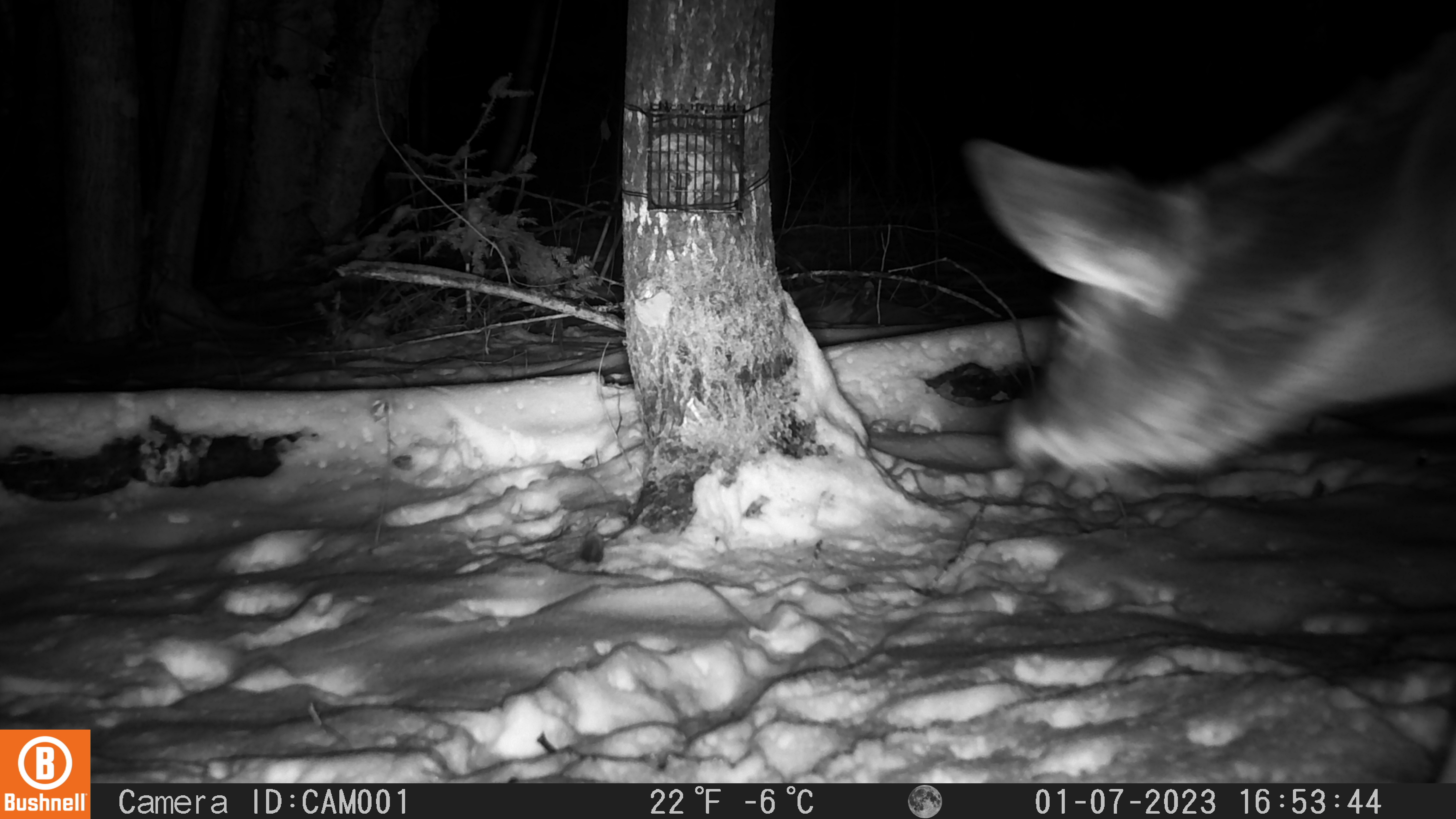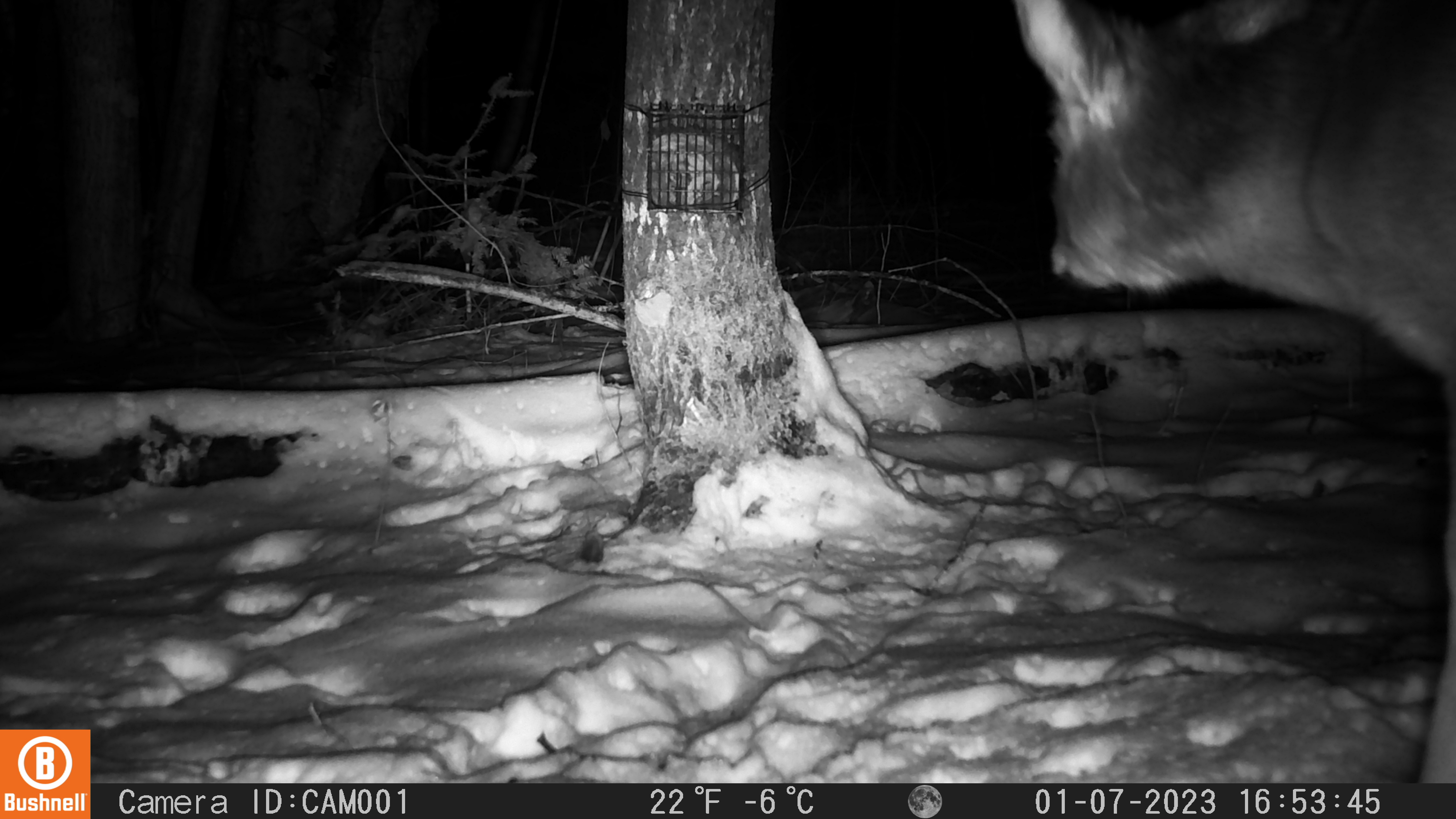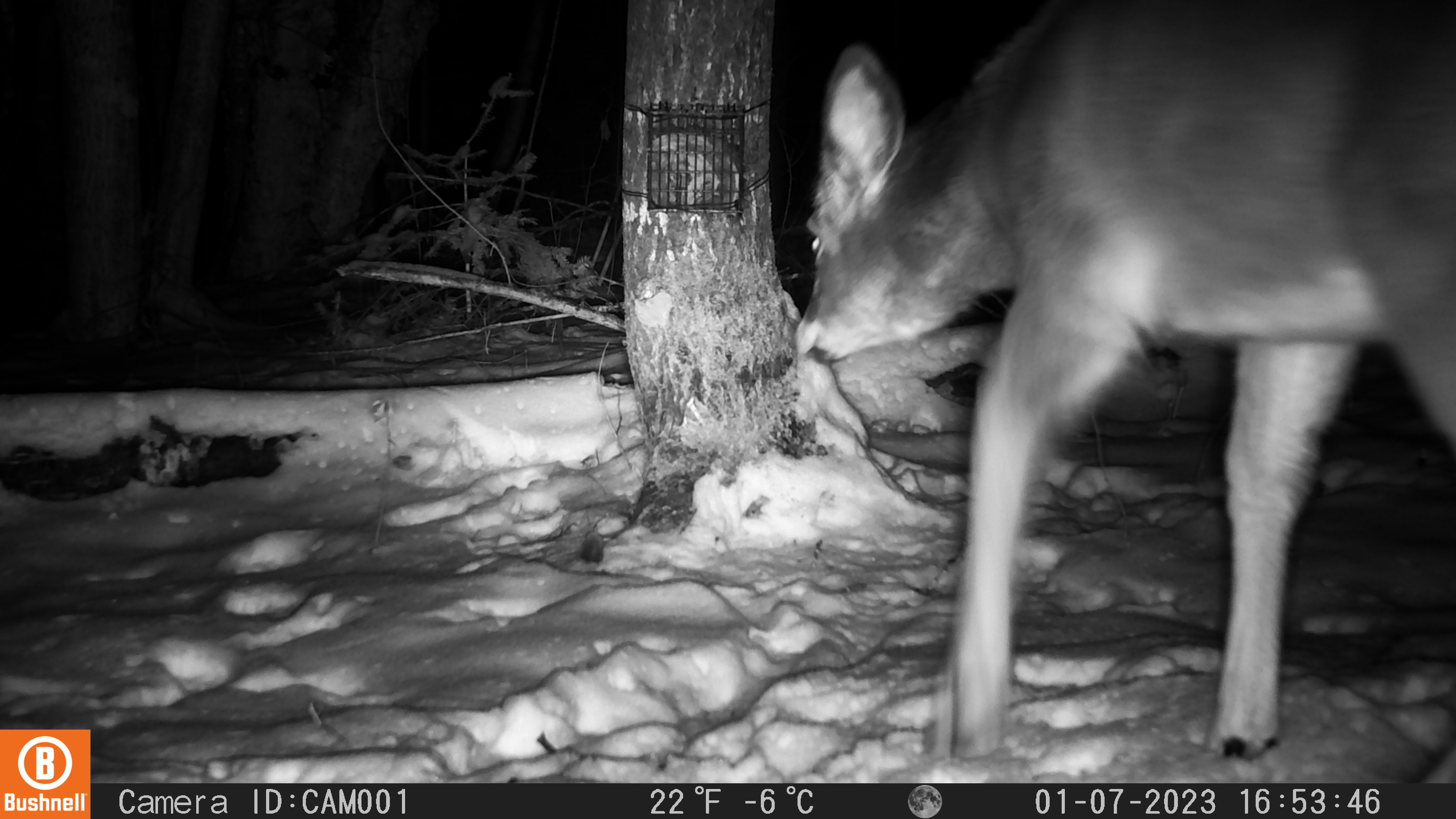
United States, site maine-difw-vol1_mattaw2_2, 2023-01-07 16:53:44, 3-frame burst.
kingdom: Animalia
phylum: Chordata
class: Mammalia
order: Artiodactyla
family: Cervidae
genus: Odocoileus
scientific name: Odocoileus virginianus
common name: white-tailed deer